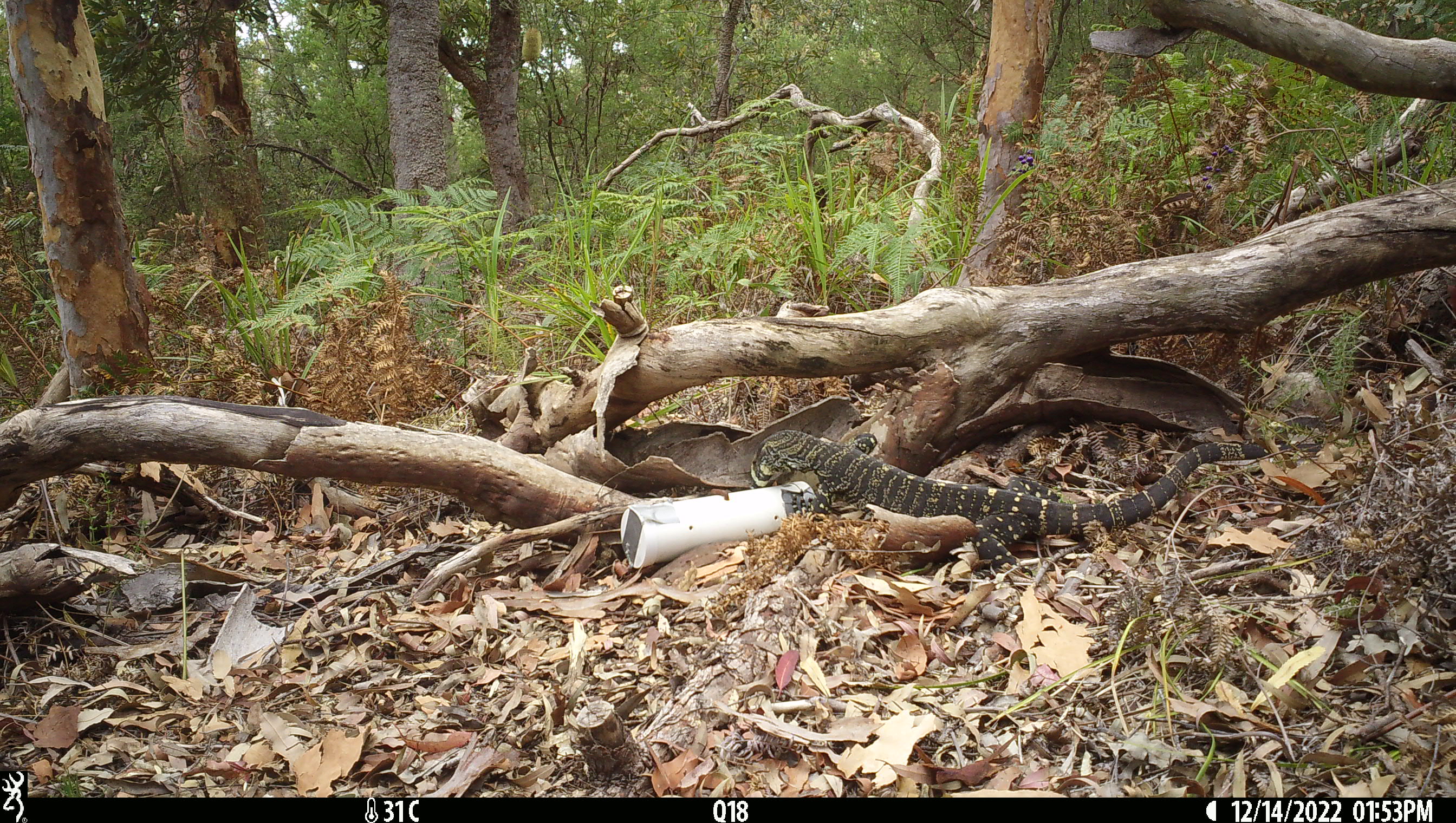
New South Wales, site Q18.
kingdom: Animalia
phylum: Chordata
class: Reptilia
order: Squamata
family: Varanidae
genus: Varanus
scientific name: Varanus varius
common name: lace monitor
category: goanna